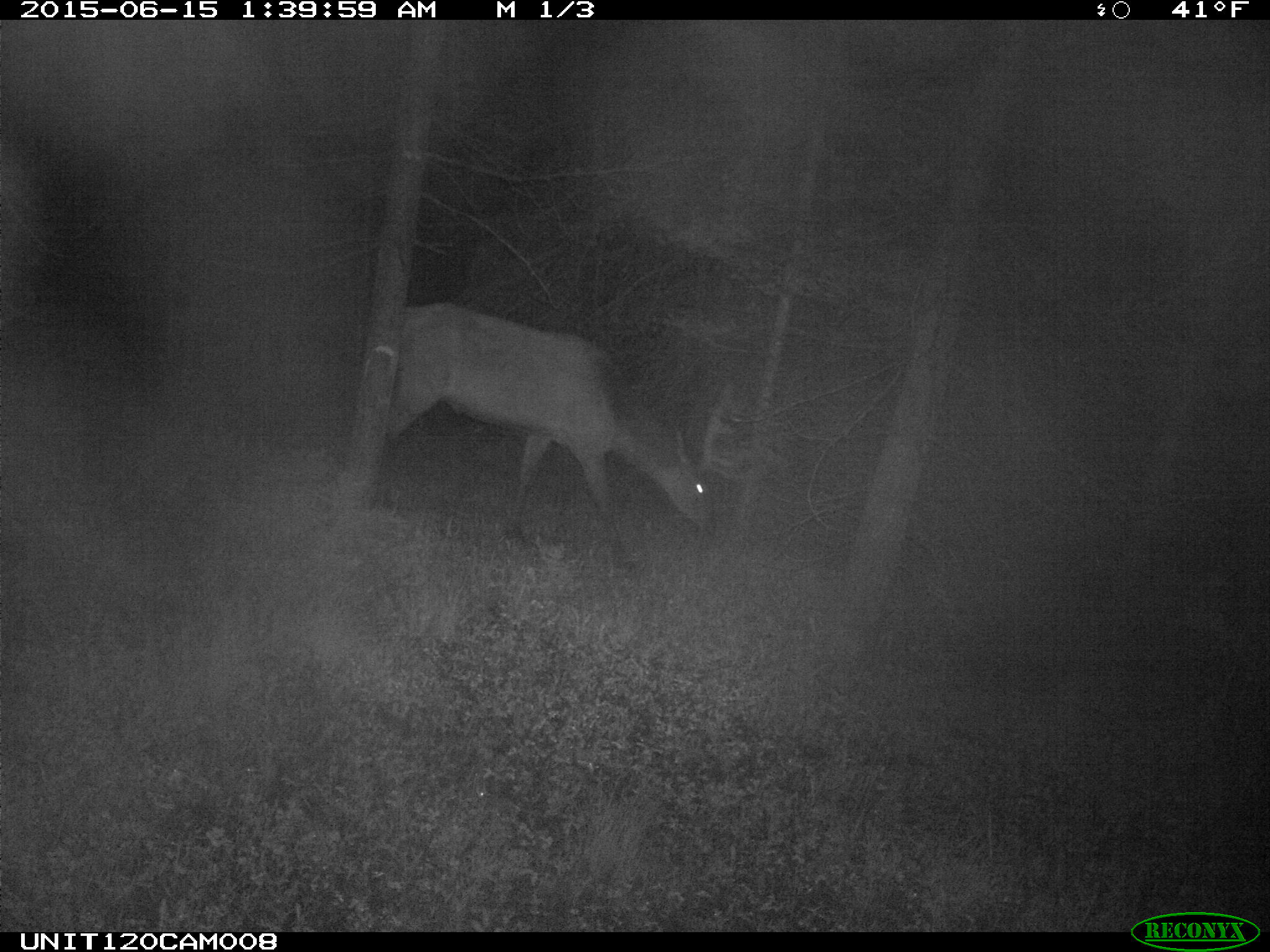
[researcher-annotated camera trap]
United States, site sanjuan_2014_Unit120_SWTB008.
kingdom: Animalia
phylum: Chordata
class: Mammalia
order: Artiodactyla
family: Cervidae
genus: Cervus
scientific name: Cervus elaphus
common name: red deer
Cervus elaphus (red deer).